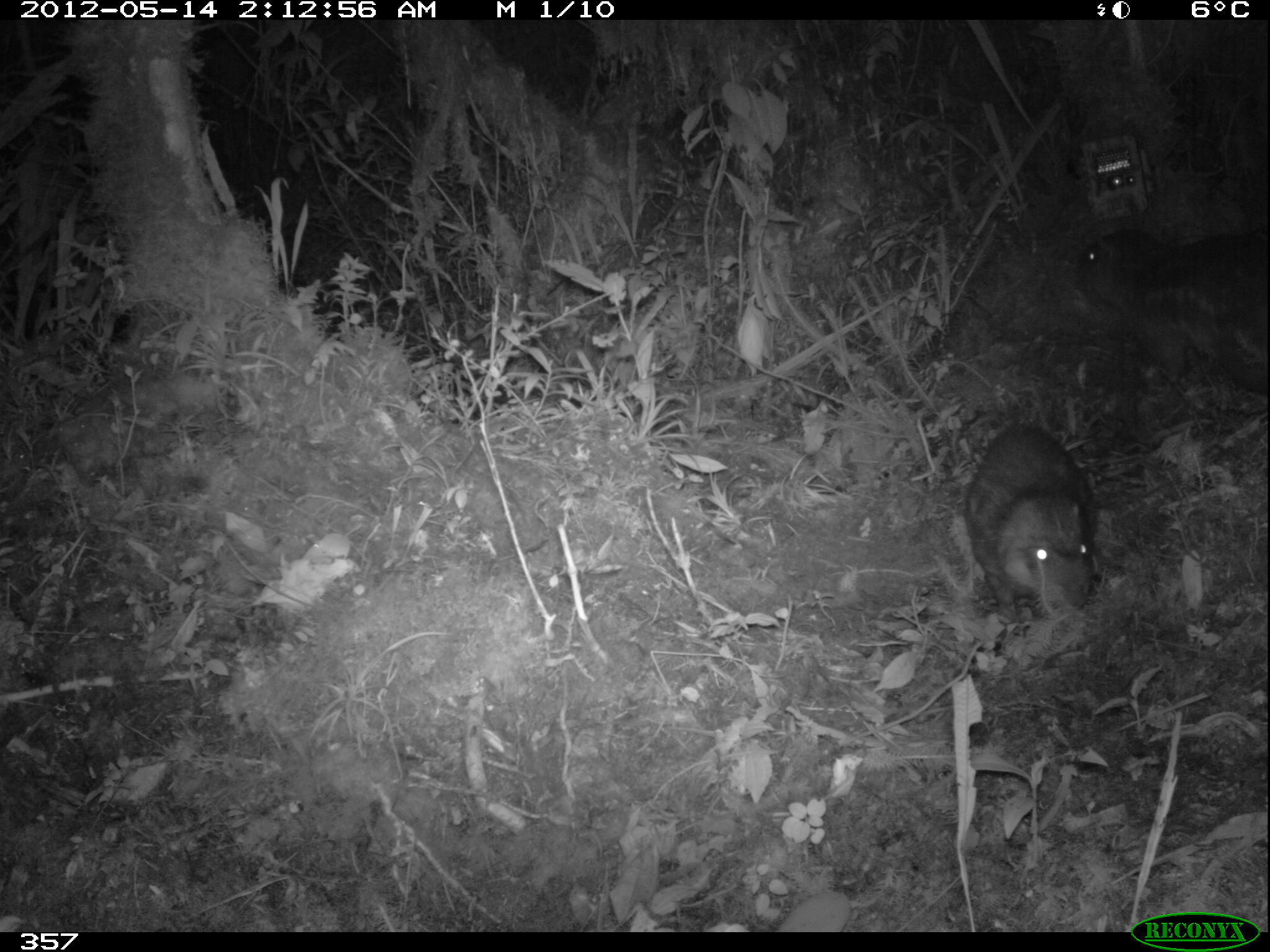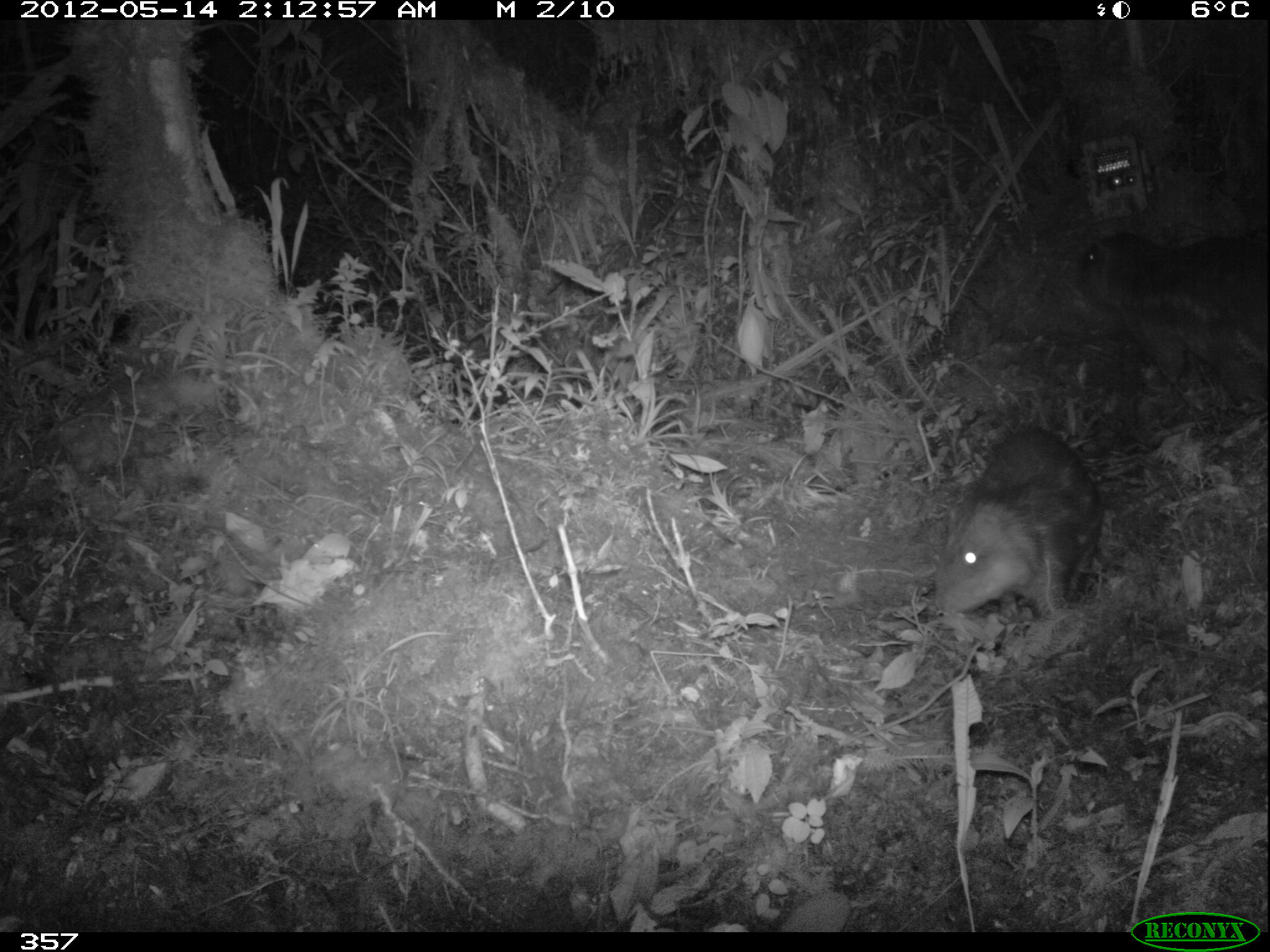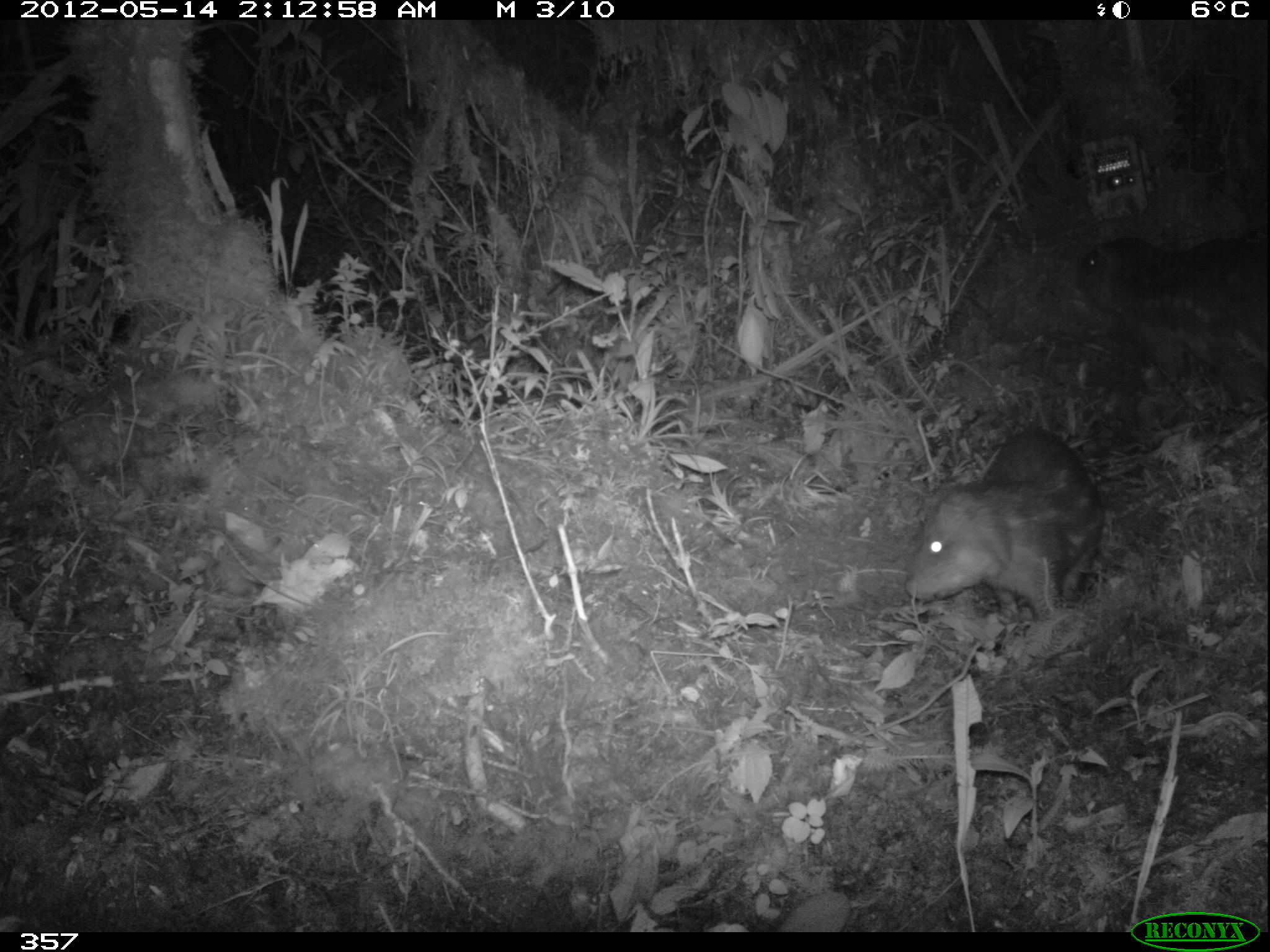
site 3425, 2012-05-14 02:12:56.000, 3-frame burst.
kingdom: Animalia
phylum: Chordata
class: Mammalia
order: Rodentia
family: Cuniculidae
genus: Cuniculus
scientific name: Cuniculus taczanowskii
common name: mountain paca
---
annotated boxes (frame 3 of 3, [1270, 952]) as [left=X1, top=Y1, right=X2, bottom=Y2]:
cuniculus taczanowskii: [left=902, top=425, right=1104, bottom=625]; [left=1076, top=232, right=1270, bottom=409]